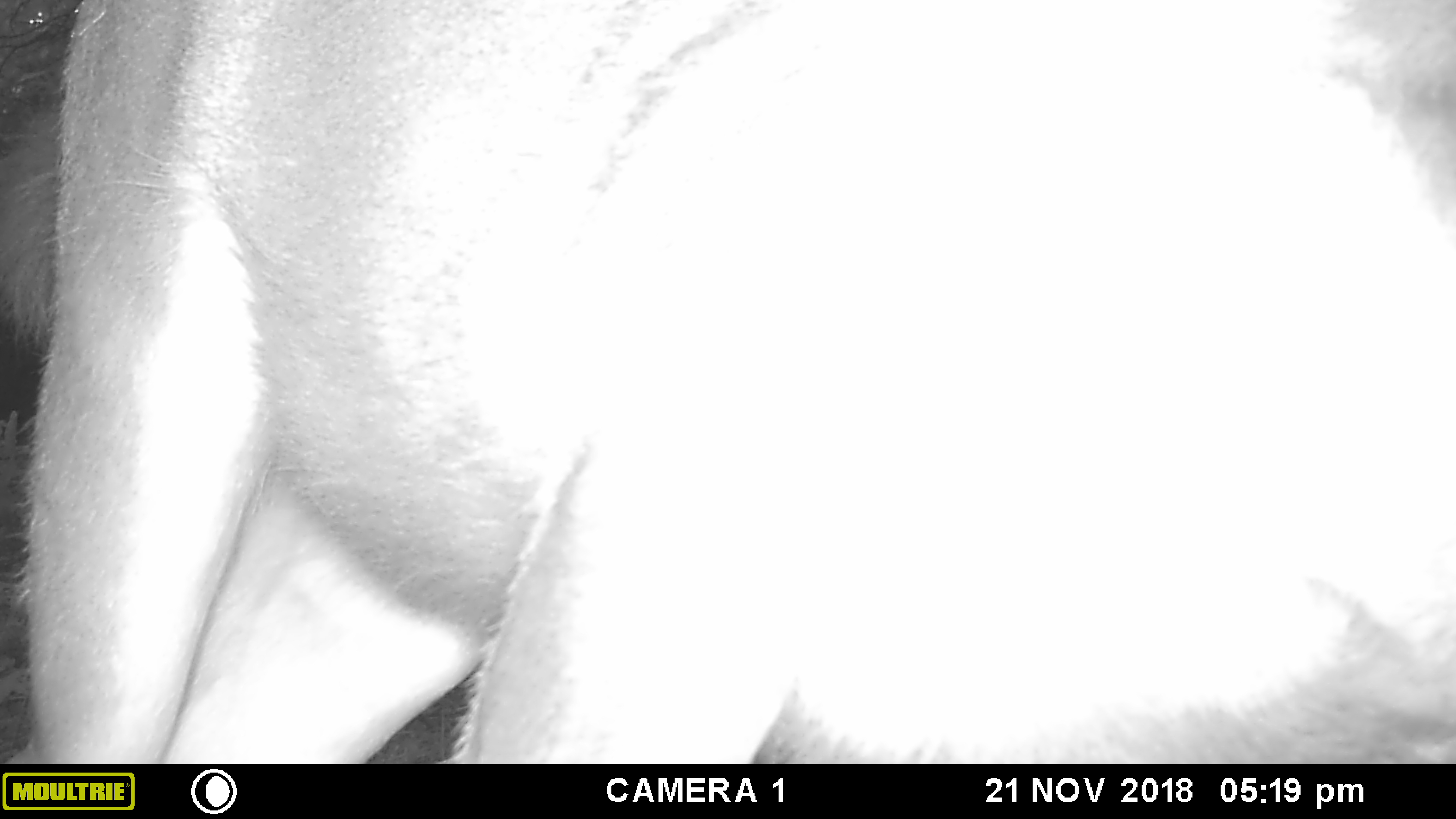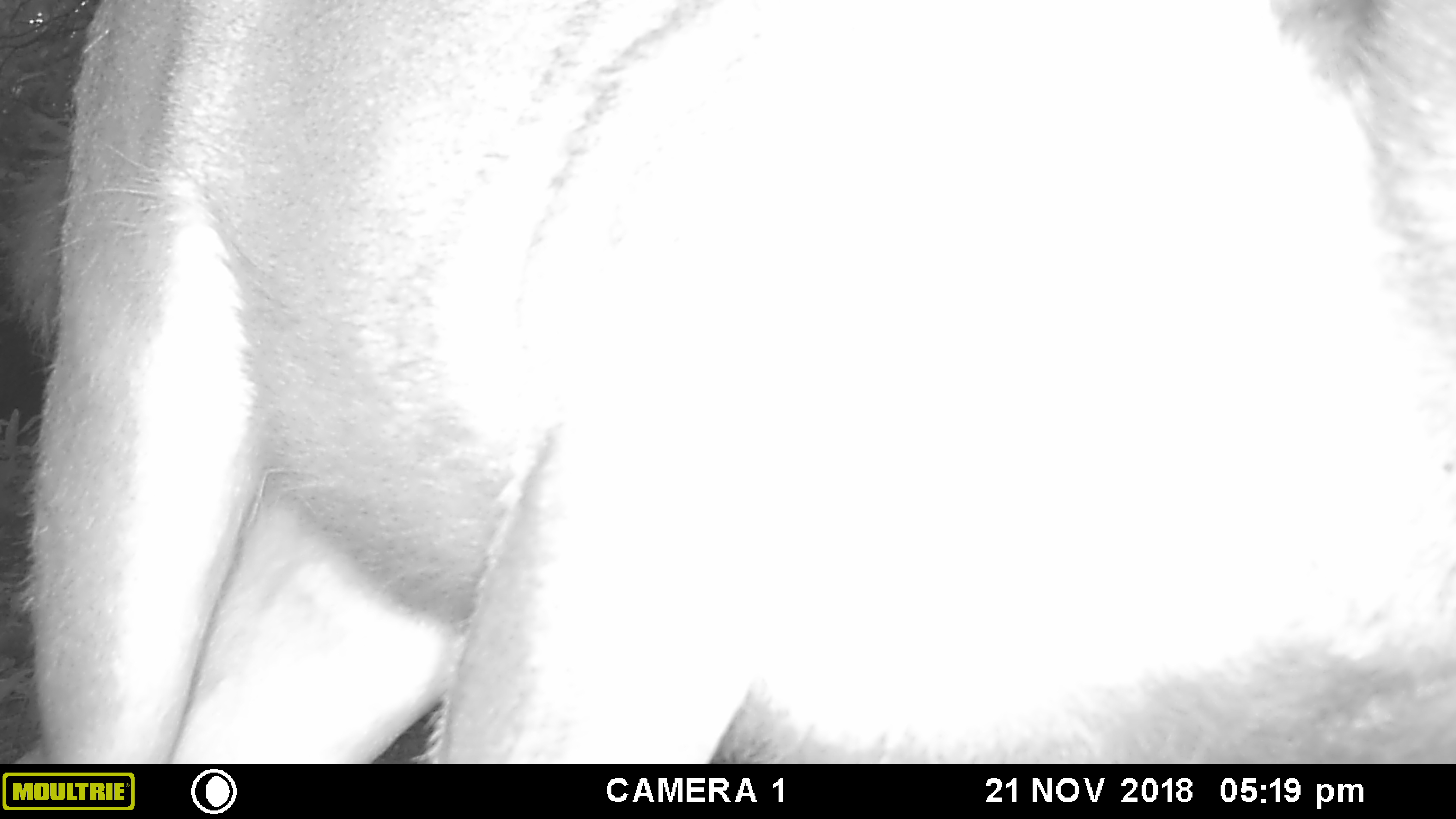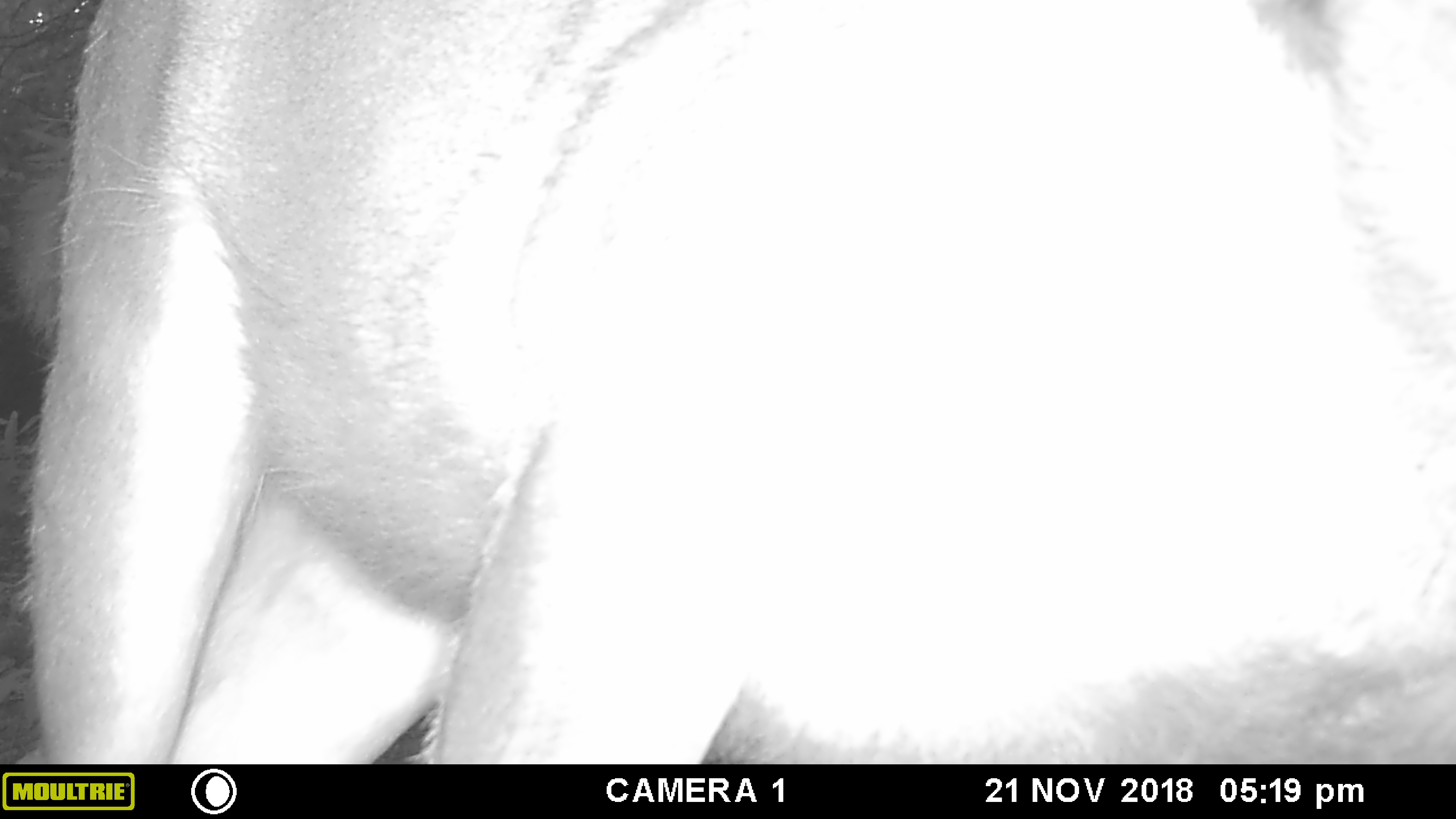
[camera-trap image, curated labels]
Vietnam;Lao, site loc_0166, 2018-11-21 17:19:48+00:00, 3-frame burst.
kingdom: Animalia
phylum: Chordata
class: Mammalia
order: Artiodactyla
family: Cervidae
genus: Rusa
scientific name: Rusa unicolor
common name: sambar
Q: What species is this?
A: Sambar (Rusa unicolor).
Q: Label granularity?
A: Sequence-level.